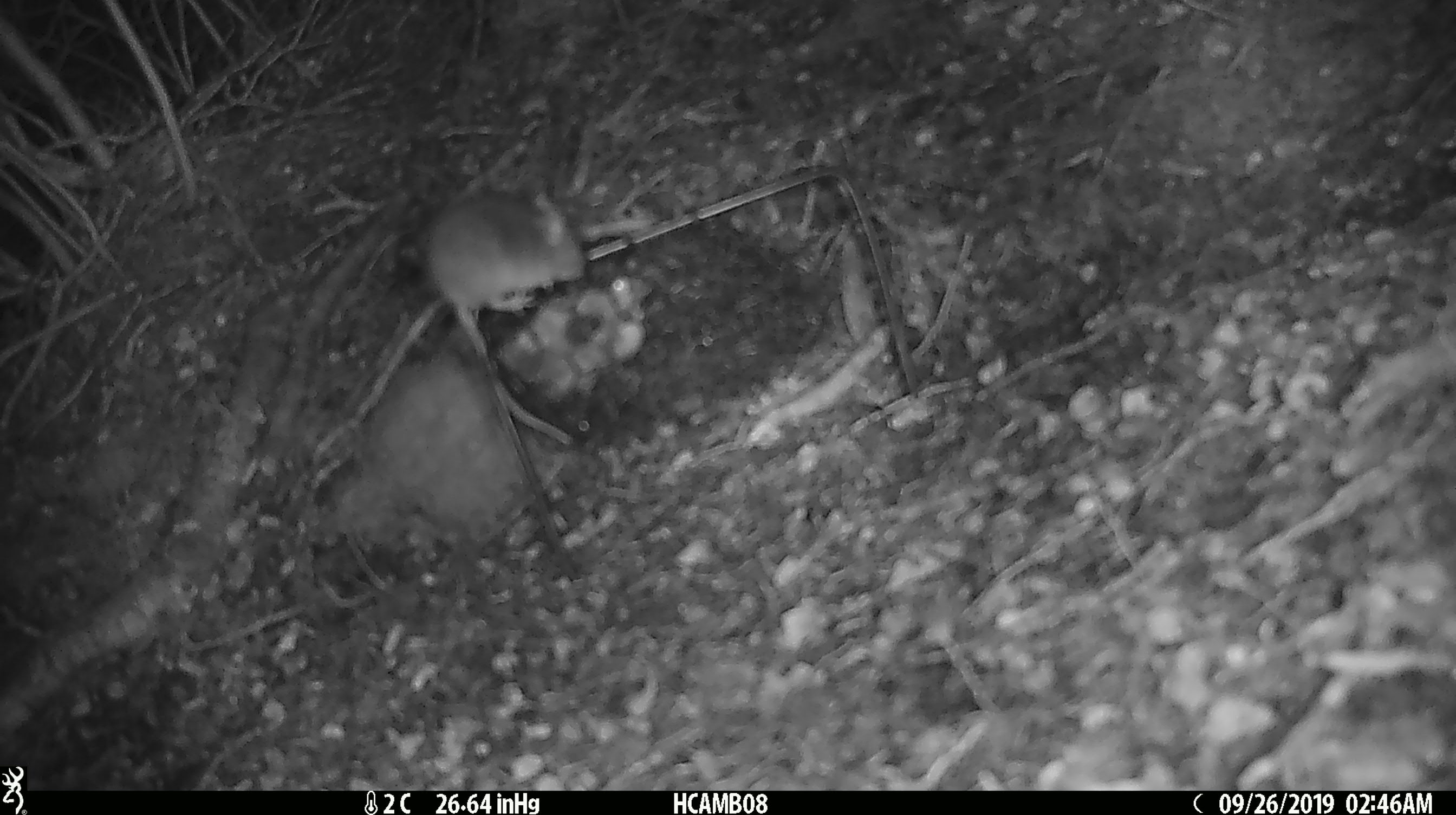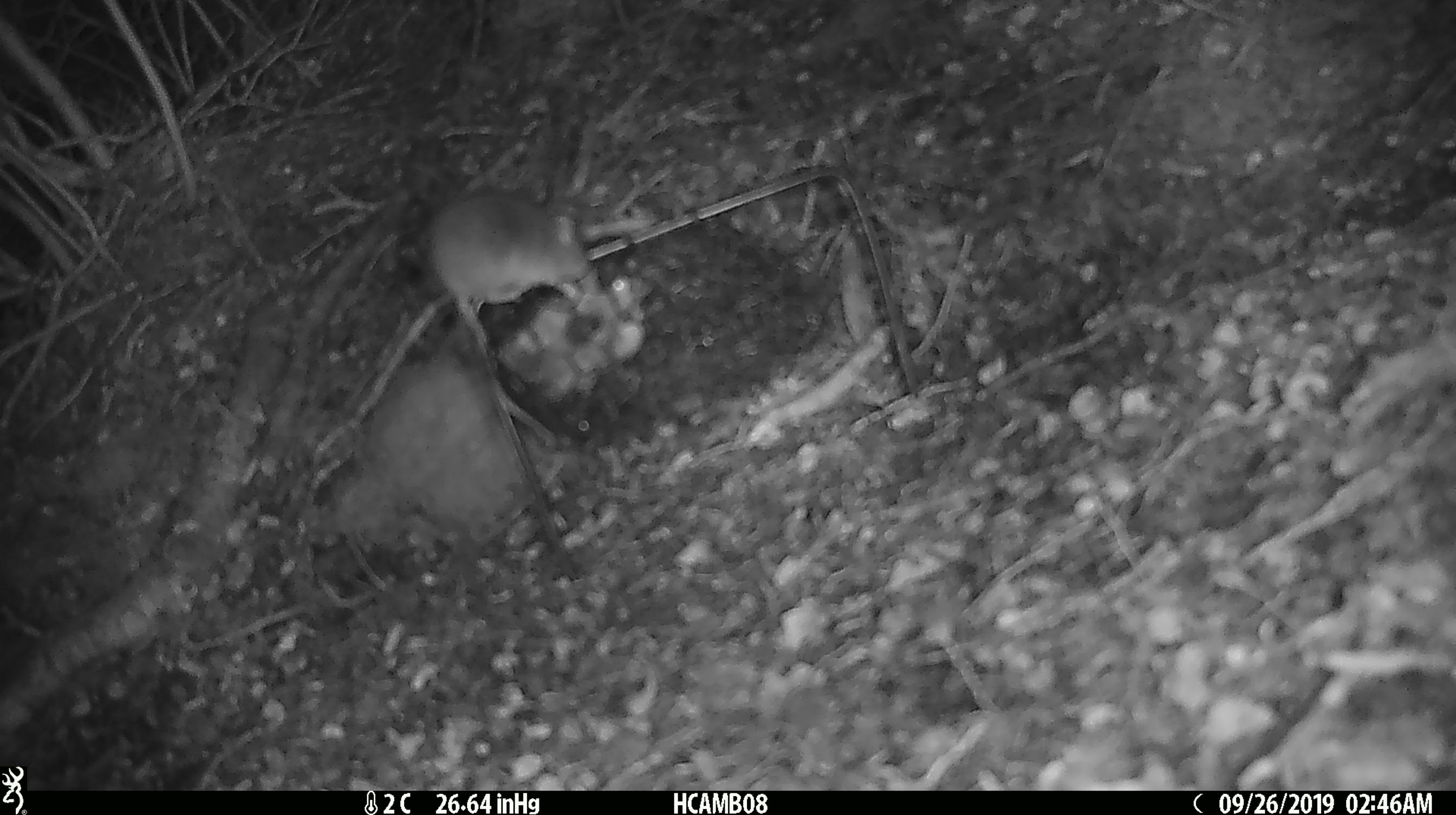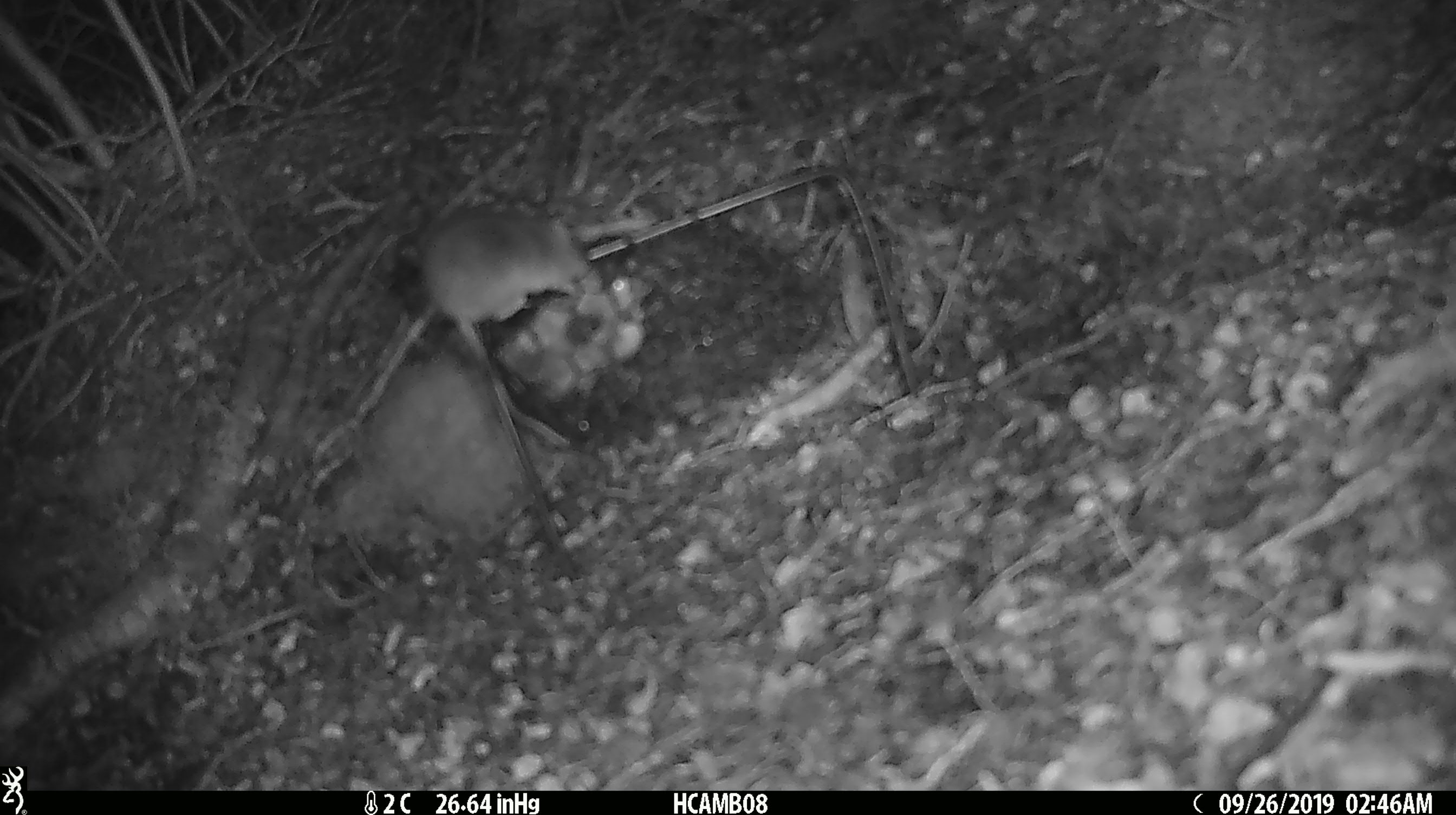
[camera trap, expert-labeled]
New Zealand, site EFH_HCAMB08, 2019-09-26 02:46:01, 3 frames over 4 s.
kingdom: Animalia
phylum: Chordata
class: Mammalia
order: Rodentia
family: Muridae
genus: Mus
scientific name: Mus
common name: mouse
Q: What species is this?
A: Mouse (Mus).